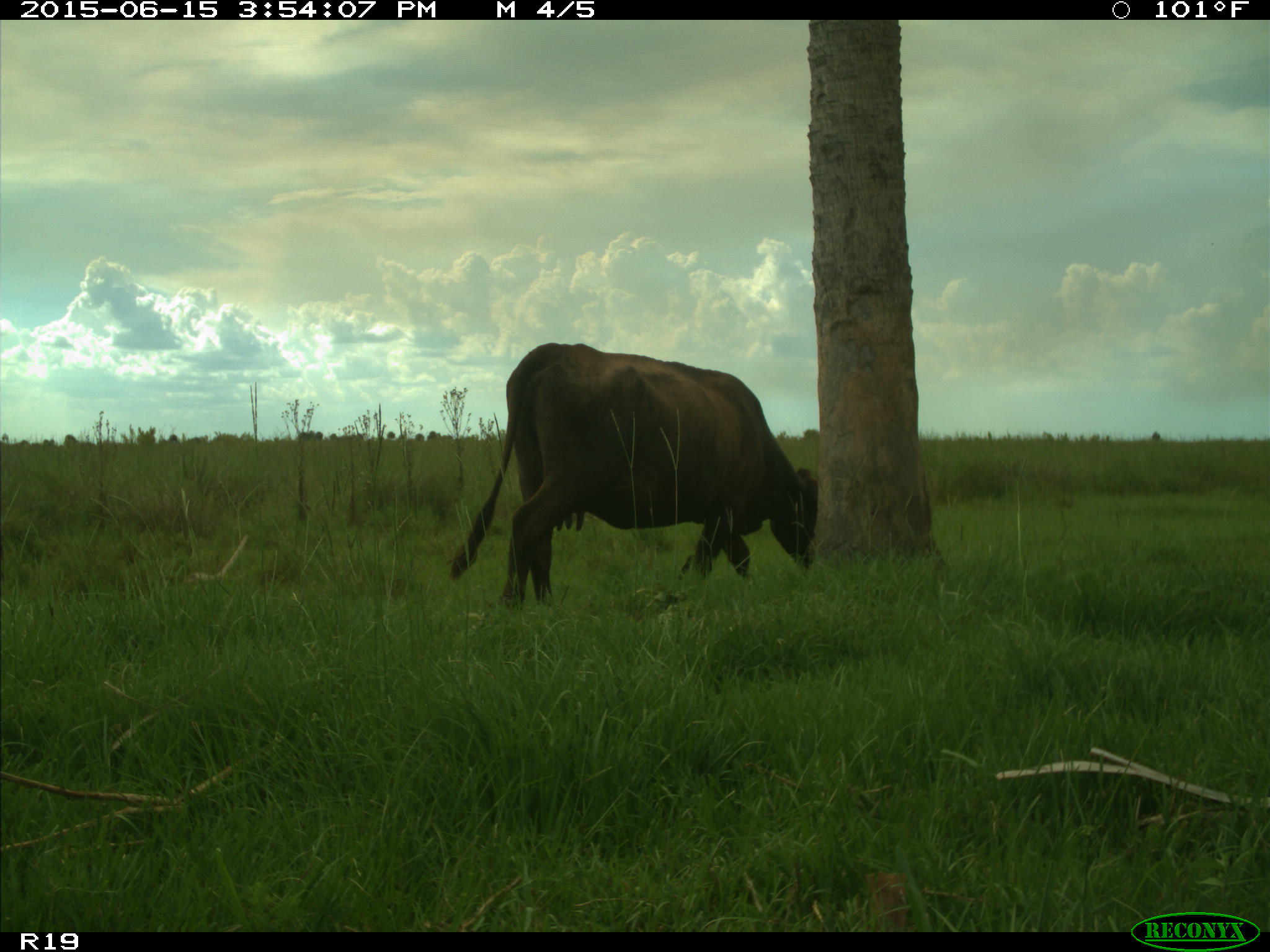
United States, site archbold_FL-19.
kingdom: Animalia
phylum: Chordata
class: Mammalia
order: Artiodactyla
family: Bovidae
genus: Bos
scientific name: Bos taurus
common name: domestic cow